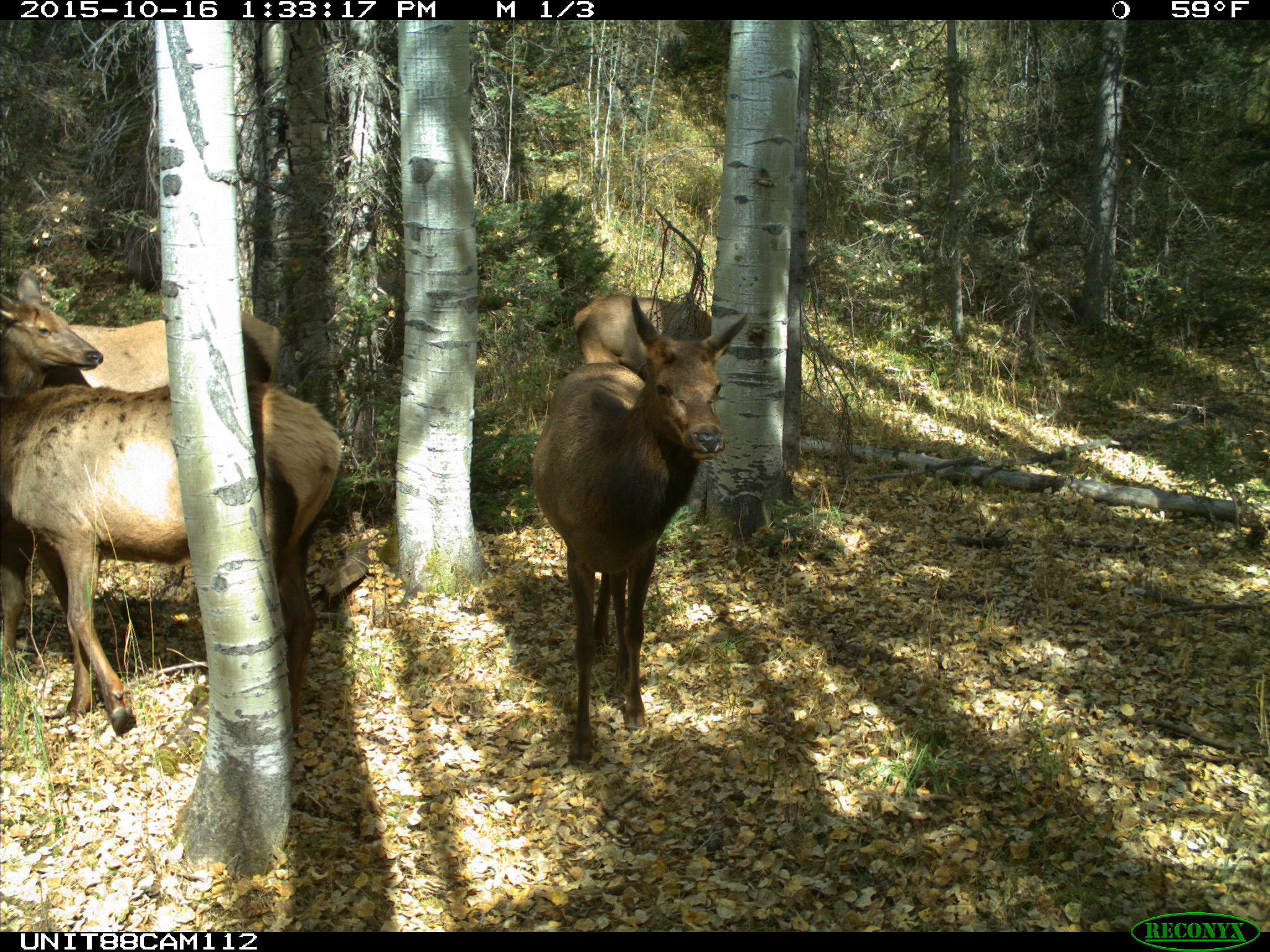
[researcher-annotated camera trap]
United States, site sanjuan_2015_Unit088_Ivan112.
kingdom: Animalia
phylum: Chordata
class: Mammalia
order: Artiodactyla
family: Cervidae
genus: Cervus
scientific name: Cervus elaphus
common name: red deer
Cervus elaphus (red deer).